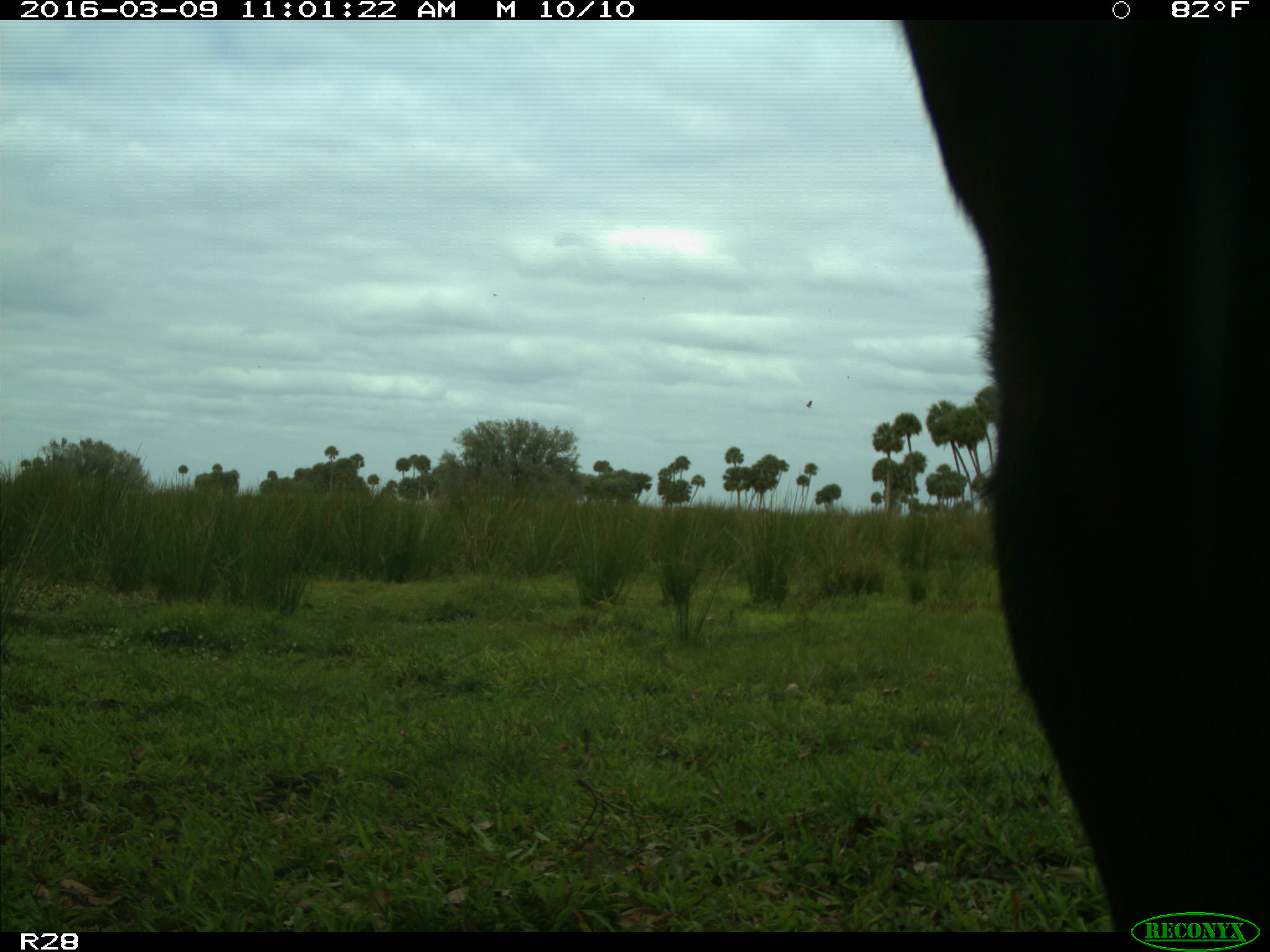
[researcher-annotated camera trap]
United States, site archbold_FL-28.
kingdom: Animalia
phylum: Chordata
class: Mammalia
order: Artiodactyla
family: Bovidae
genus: Bos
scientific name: Bos taurus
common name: domestic cow